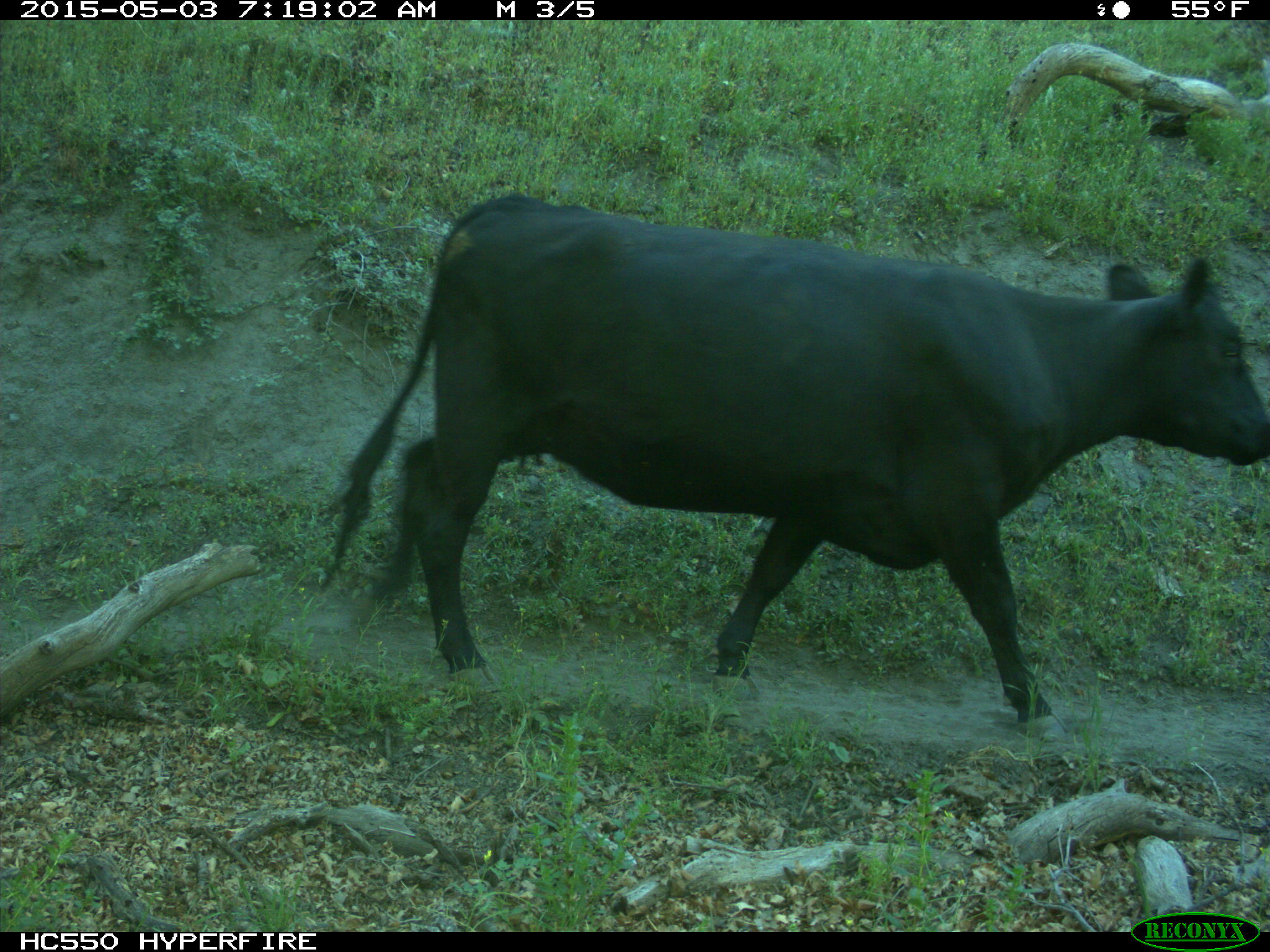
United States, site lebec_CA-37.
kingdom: Animalia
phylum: Chordata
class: Mammalia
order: Artiodactyla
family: Bovidae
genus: Bos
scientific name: Bos taurus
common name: domestic cow